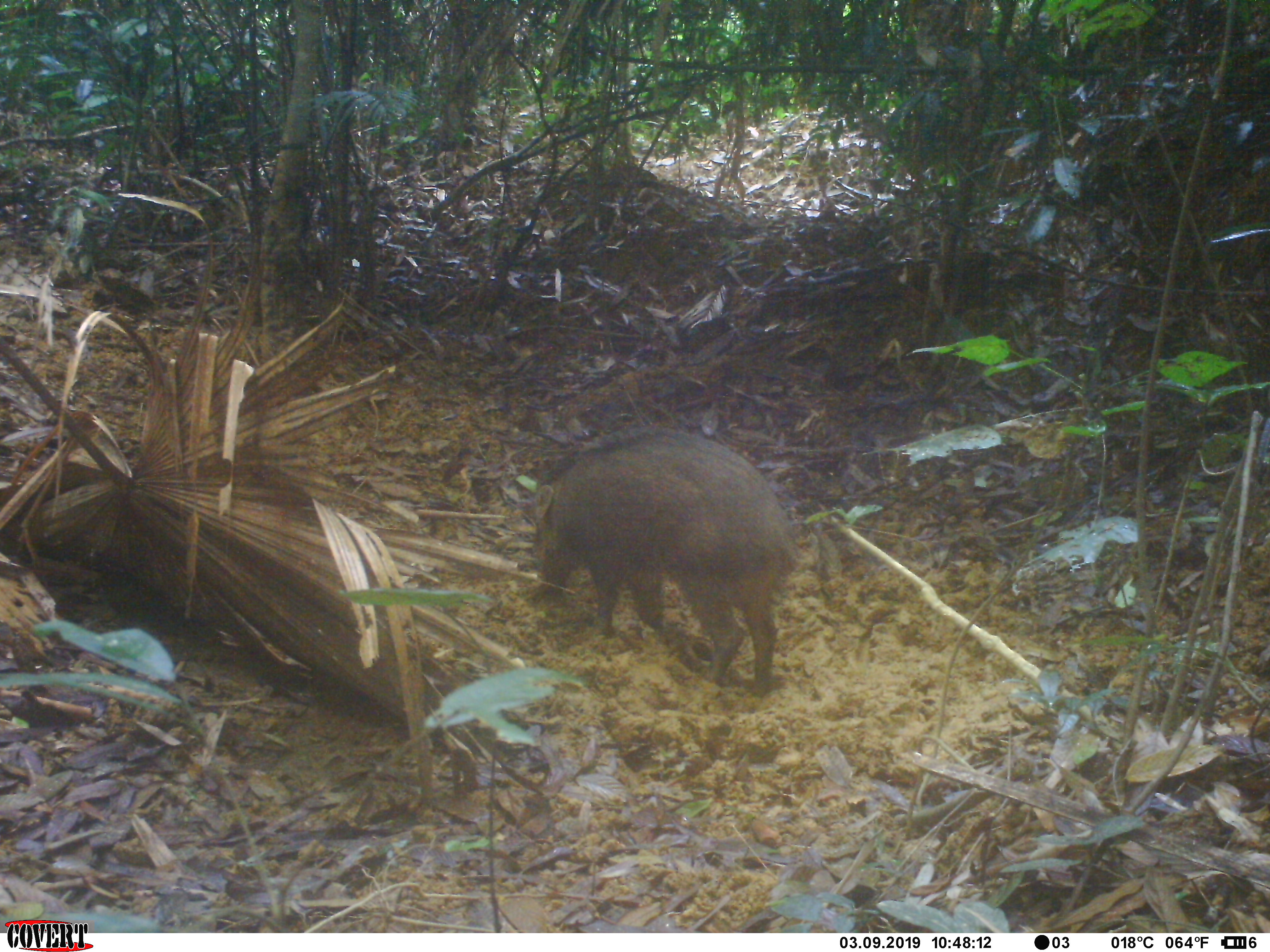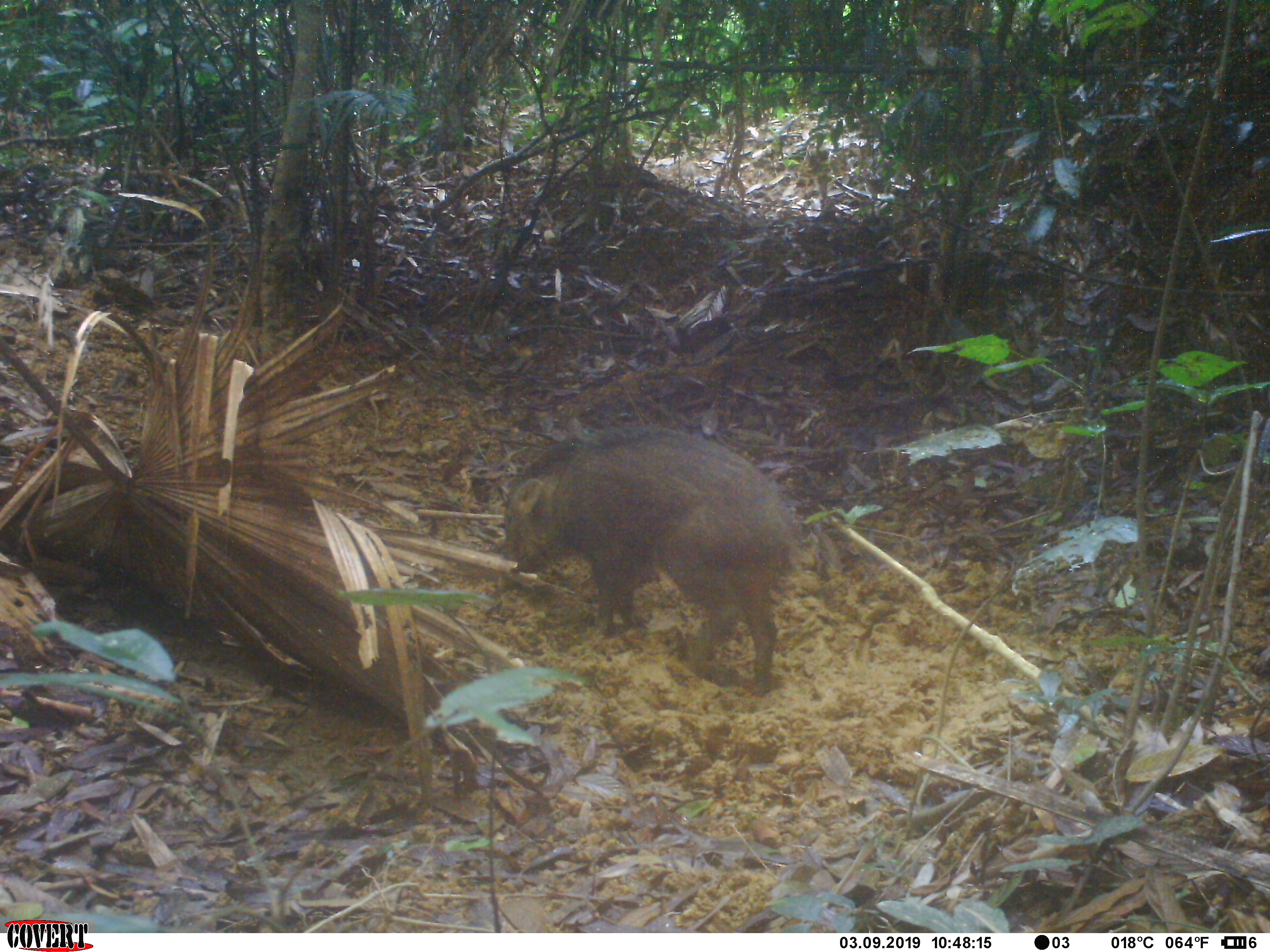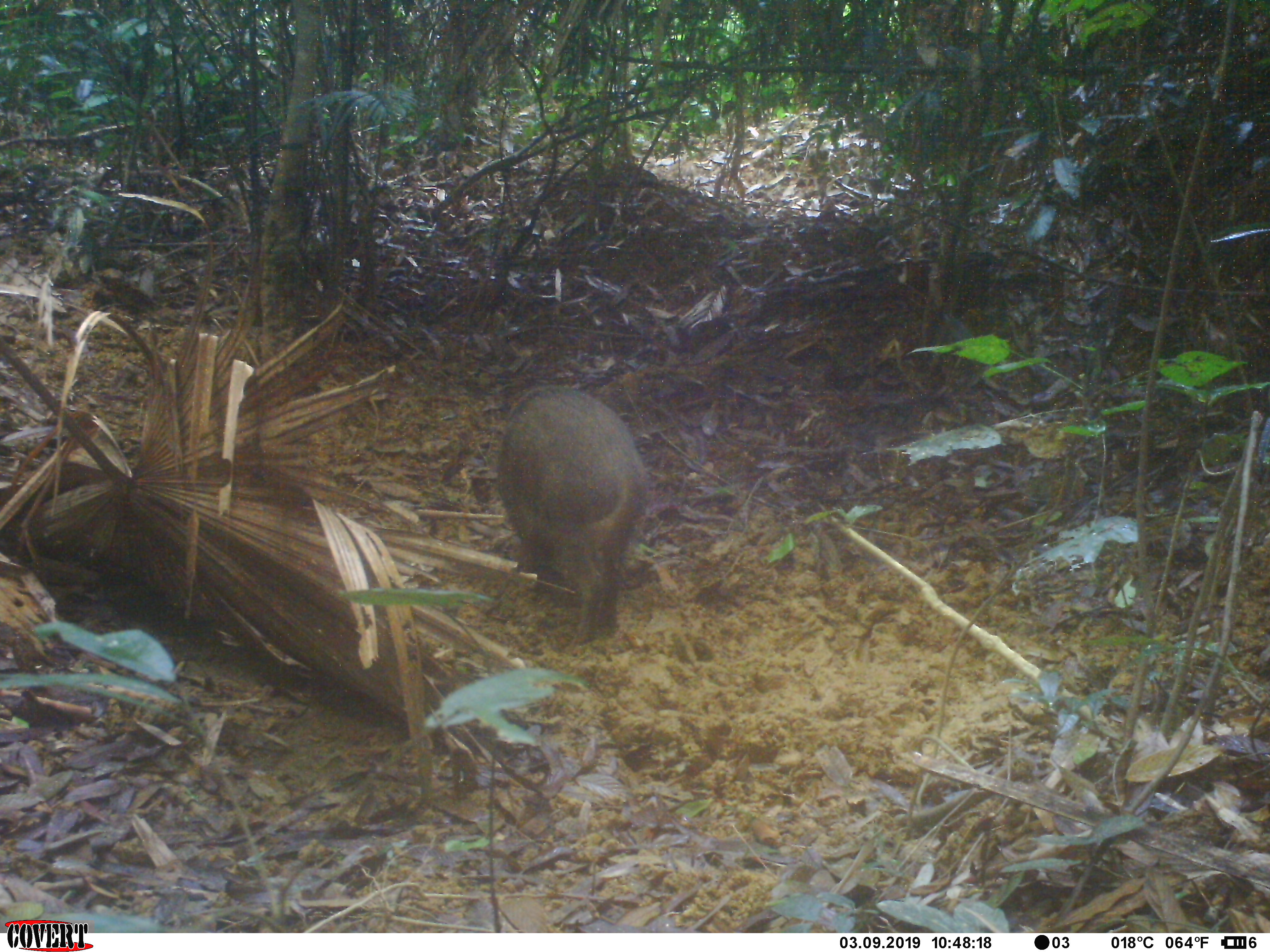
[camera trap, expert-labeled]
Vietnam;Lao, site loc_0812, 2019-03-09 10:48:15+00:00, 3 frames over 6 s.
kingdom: Animalia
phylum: Chordata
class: Mammalia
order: Artiodactyla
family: Suidae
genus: Sus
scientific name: Sus scrofa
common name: eurasian wild pig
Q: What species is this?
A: Eurasian wild pig (Sus scrofa).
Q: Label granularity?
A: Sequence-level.